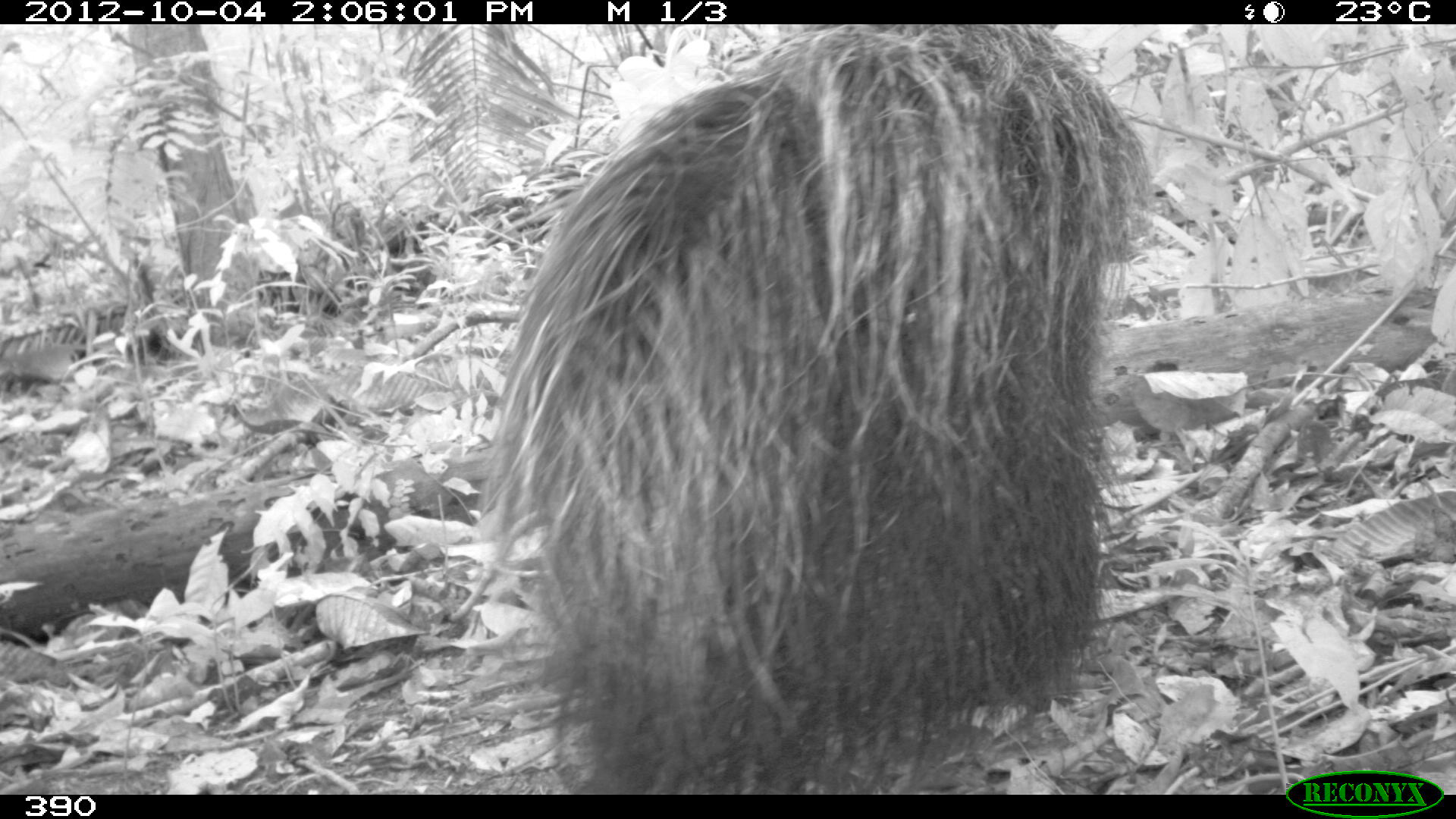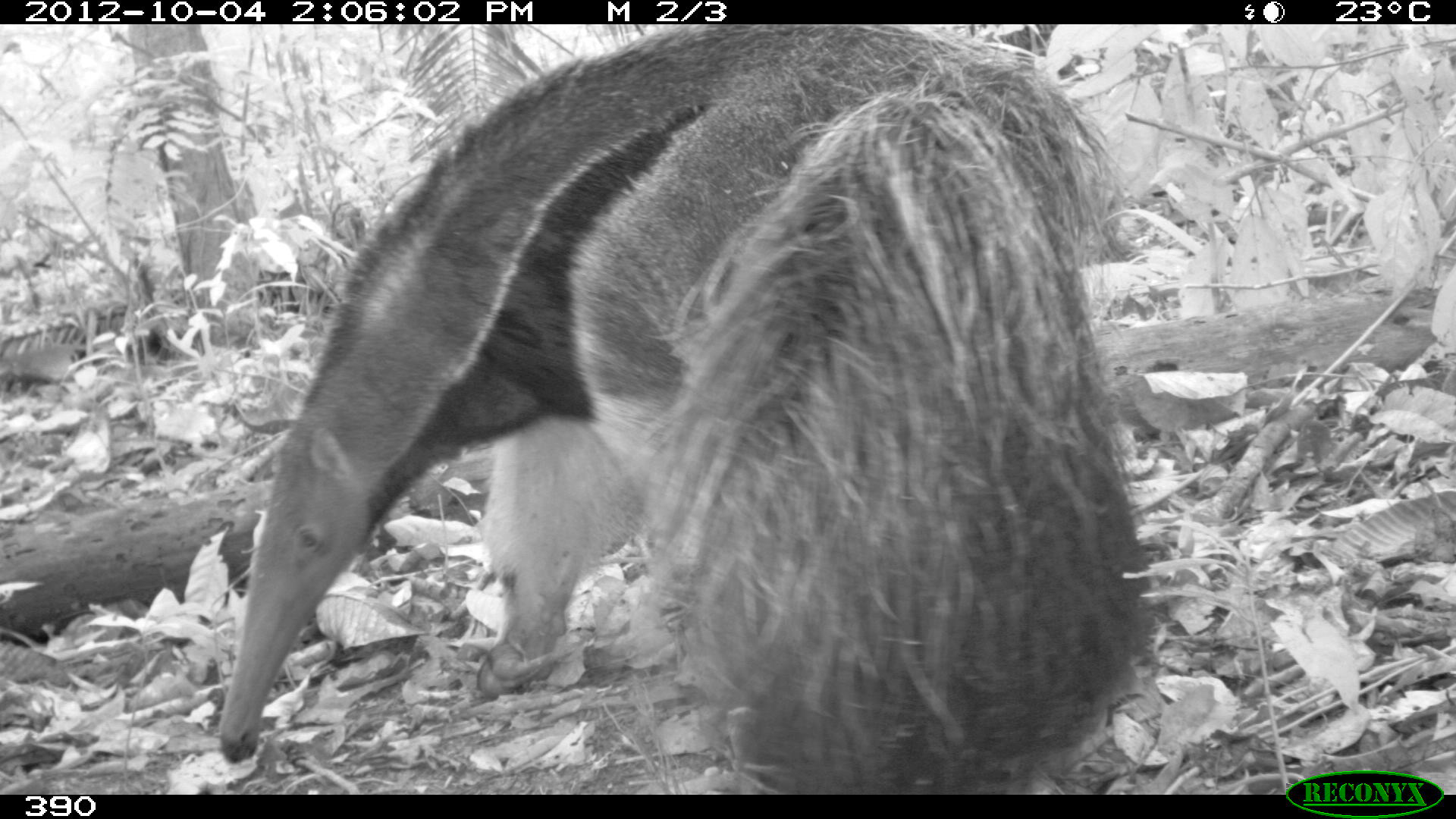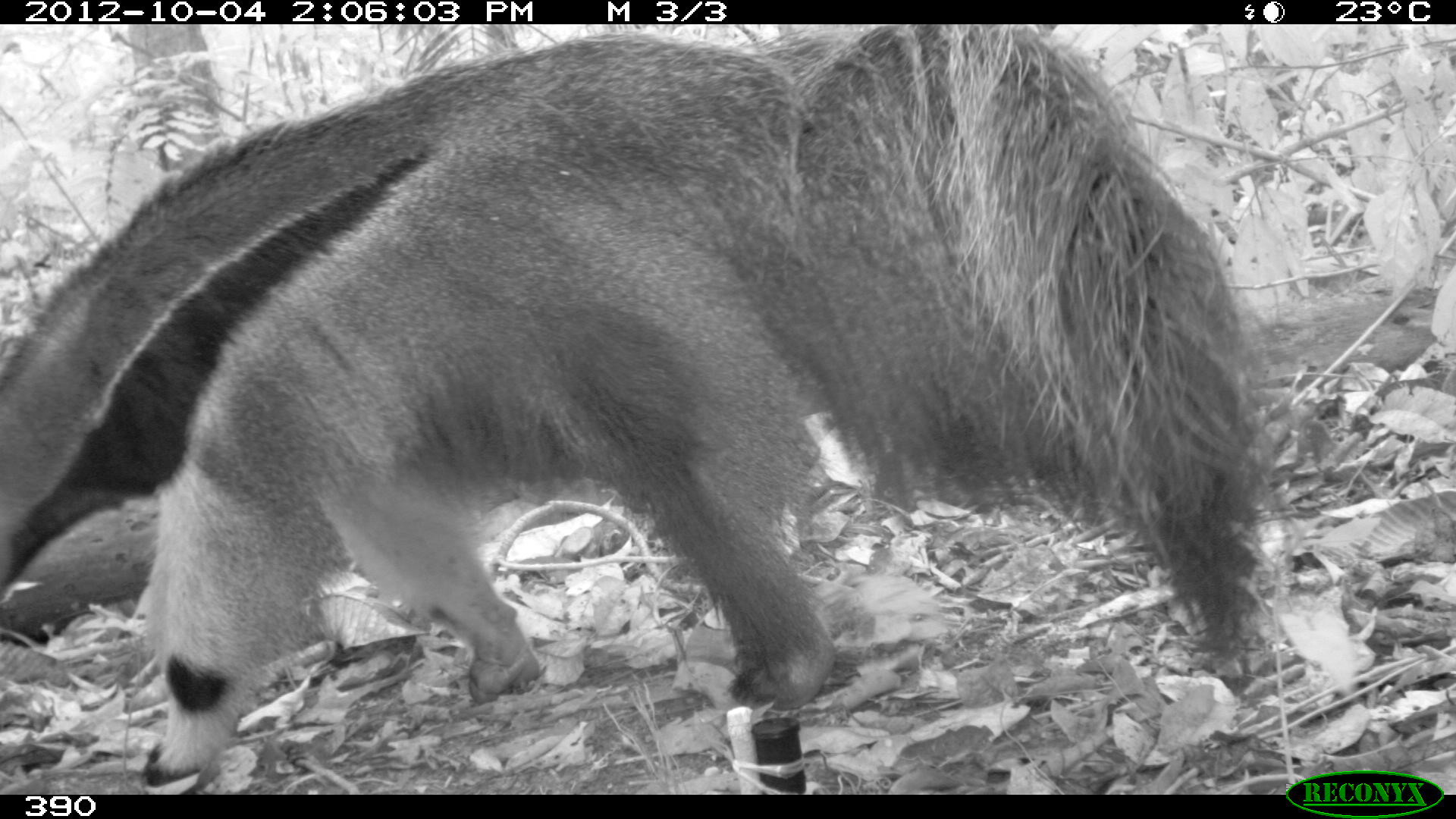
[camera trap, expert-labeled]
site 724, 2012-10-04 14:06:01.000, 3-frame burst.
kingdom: Animalia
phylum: Chordata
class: Mammalia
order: Pilosa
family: Myrmecophagidae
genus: Myrmecophaga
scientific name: Myrmecophaga tridactyla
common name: giant anteater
Myrmecophaga tridactyla (giant anteater).